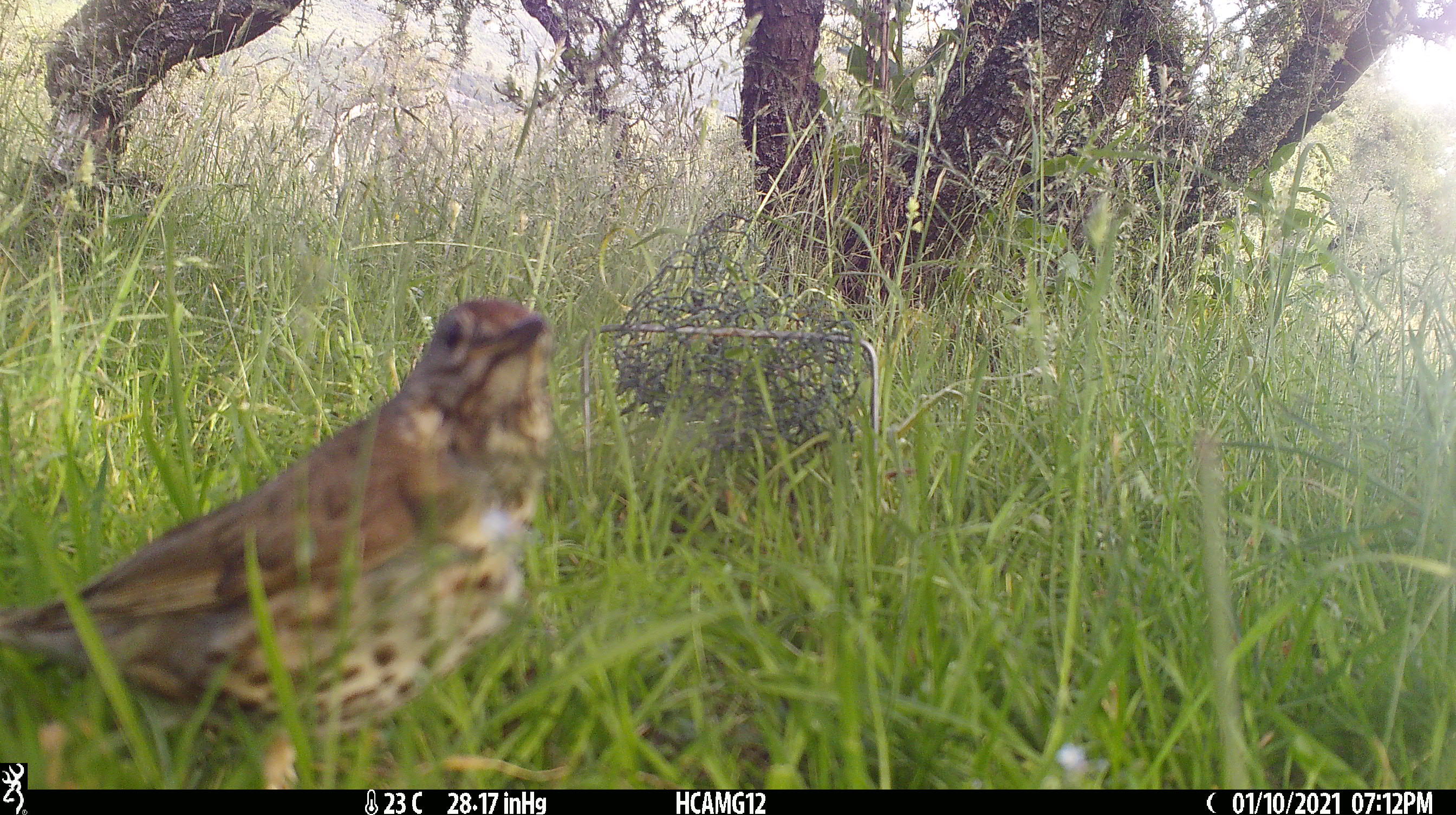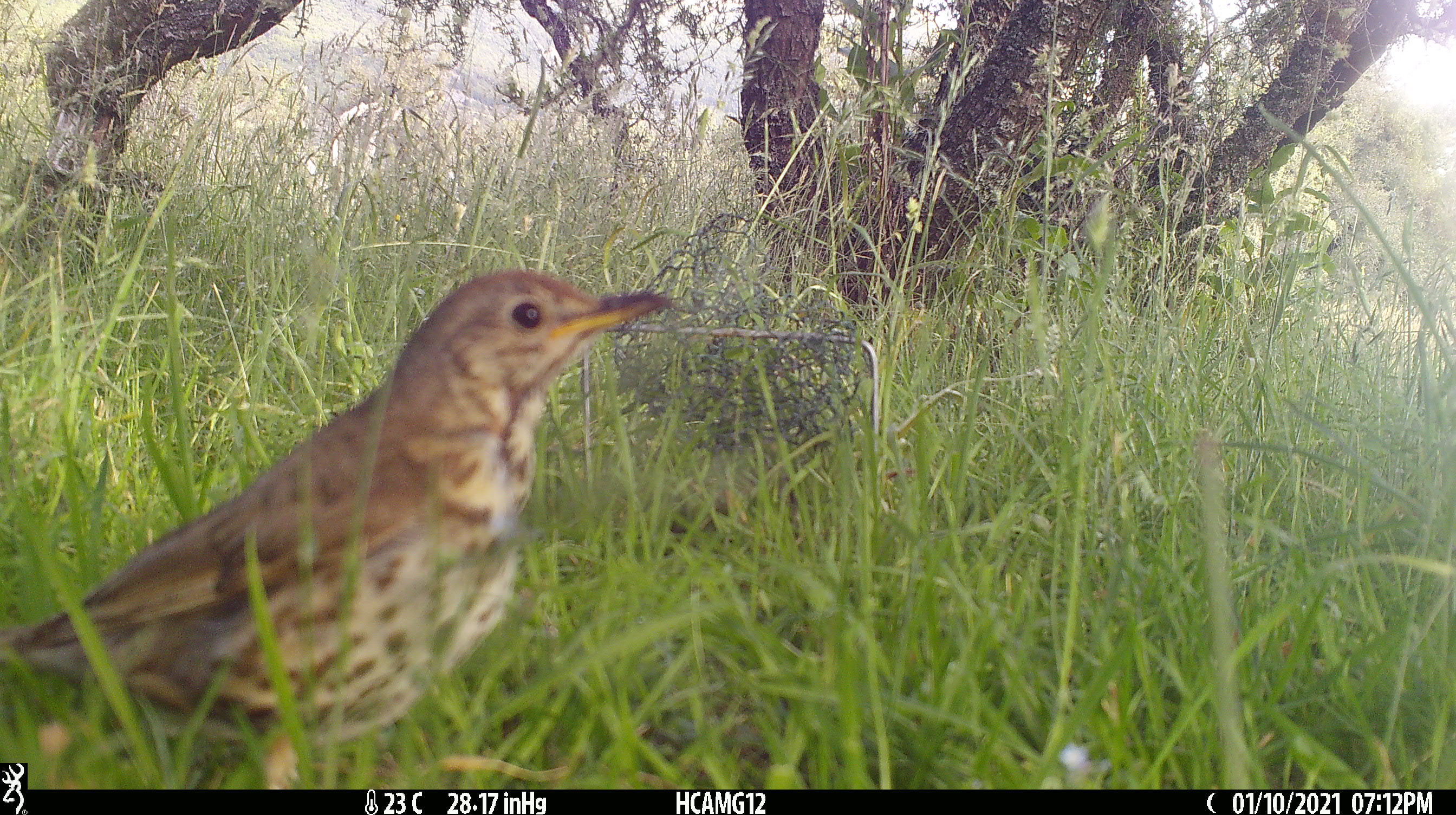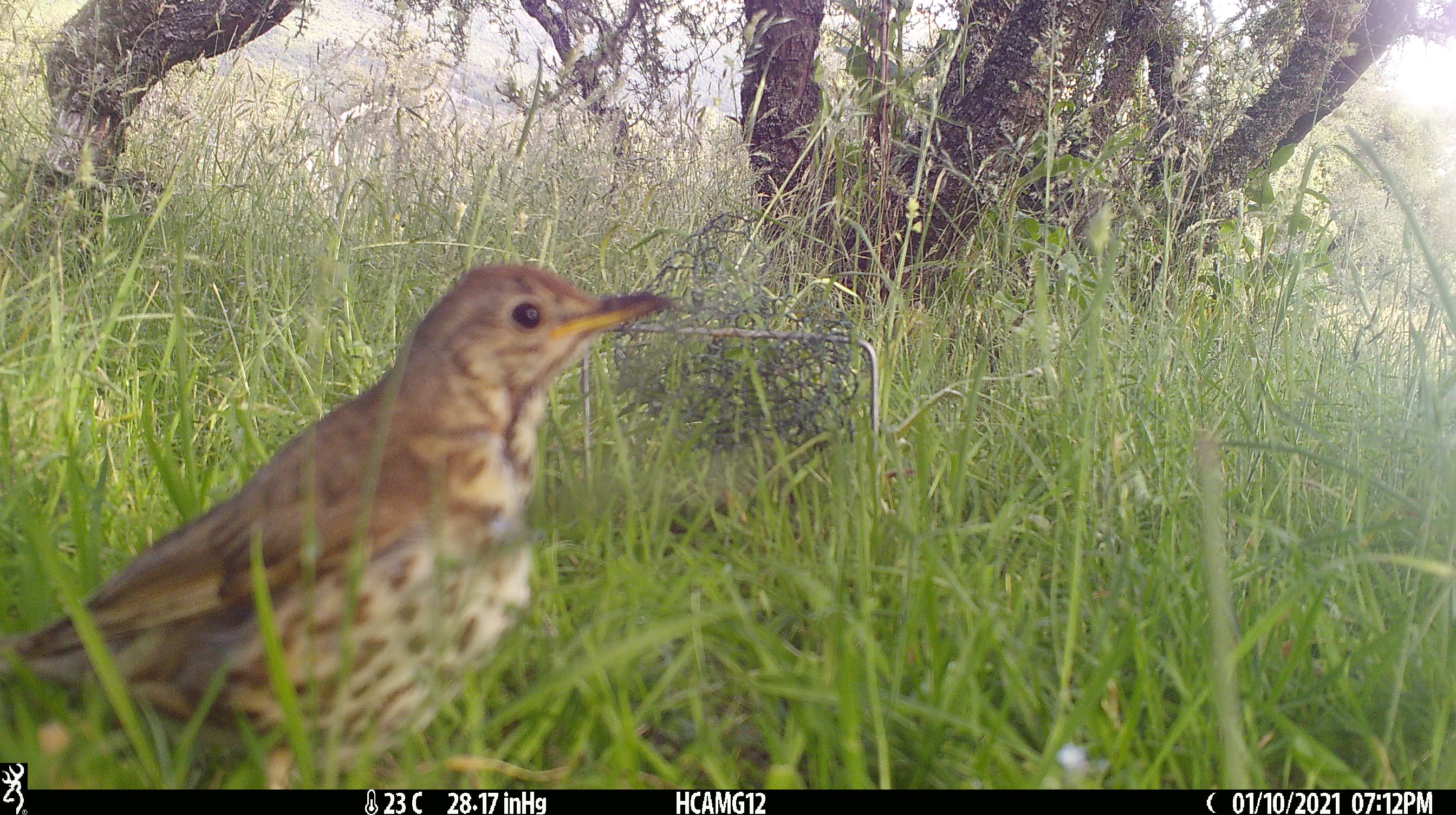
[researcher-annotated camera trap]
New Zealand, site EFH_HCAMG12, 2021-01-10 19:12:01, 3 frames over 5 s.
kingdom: Animalia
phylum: Chordata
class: Aves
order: Passeriformes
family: Turdidae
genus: Turdus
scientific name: Turdus philomelos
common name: song thrush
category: thrush